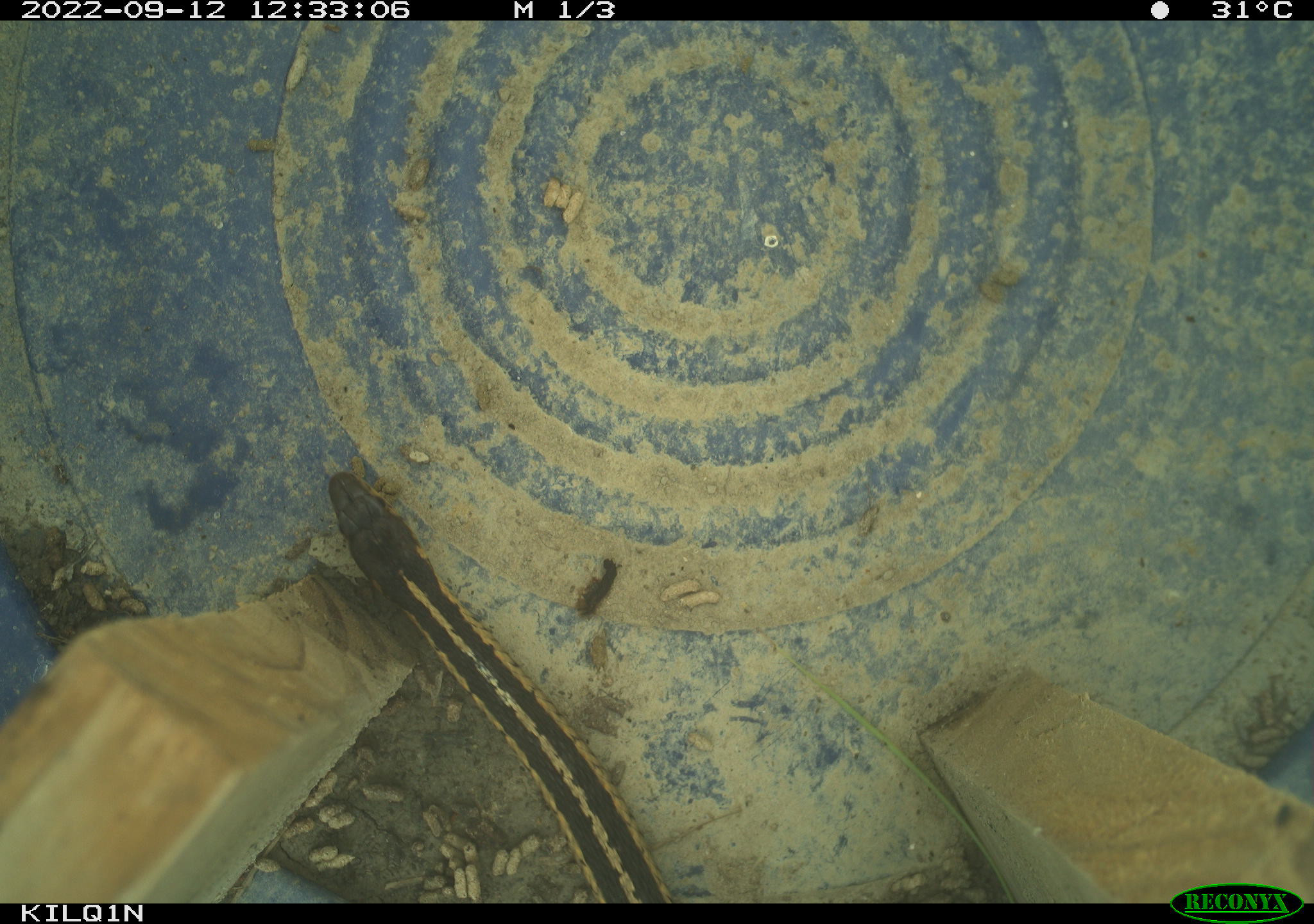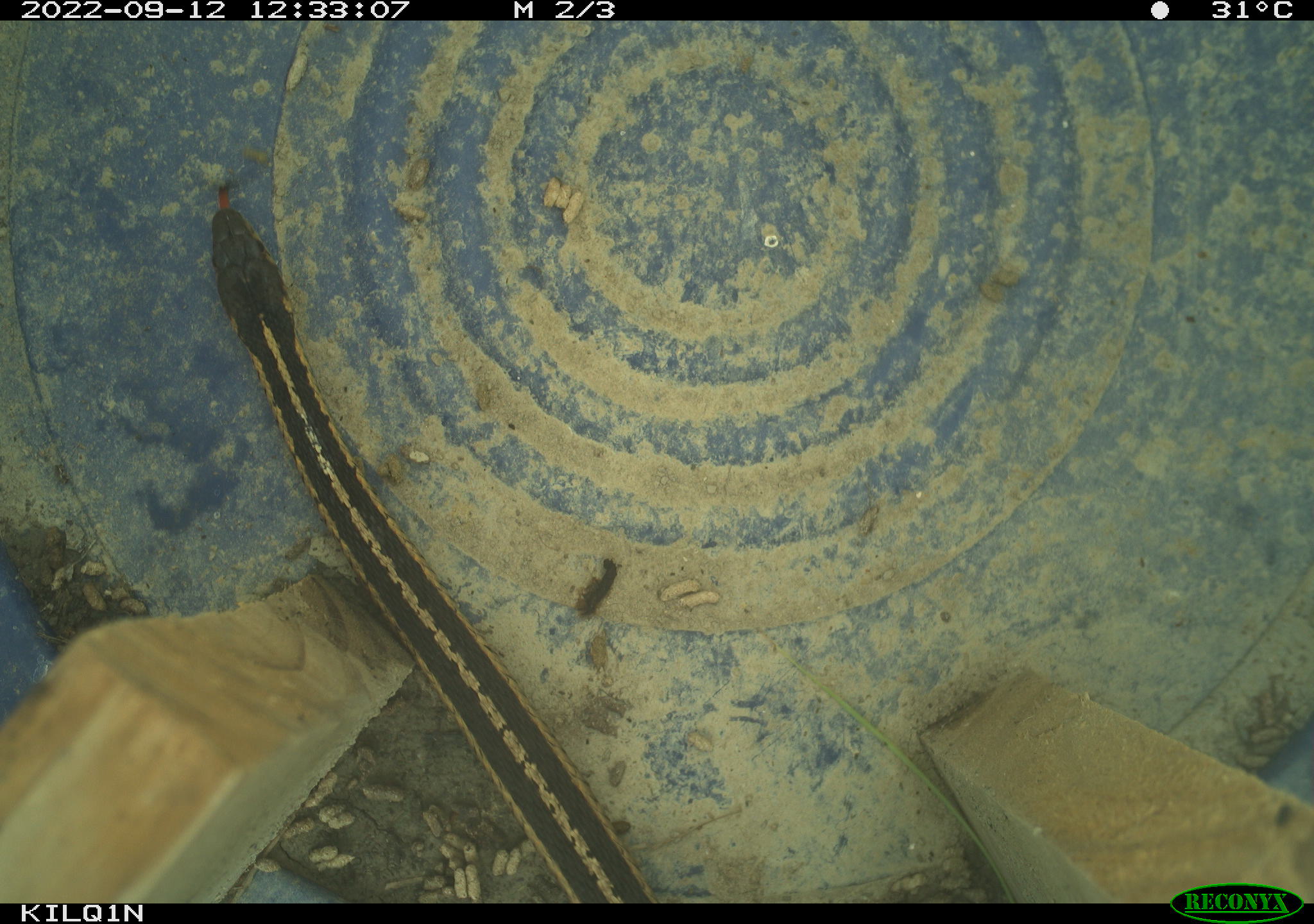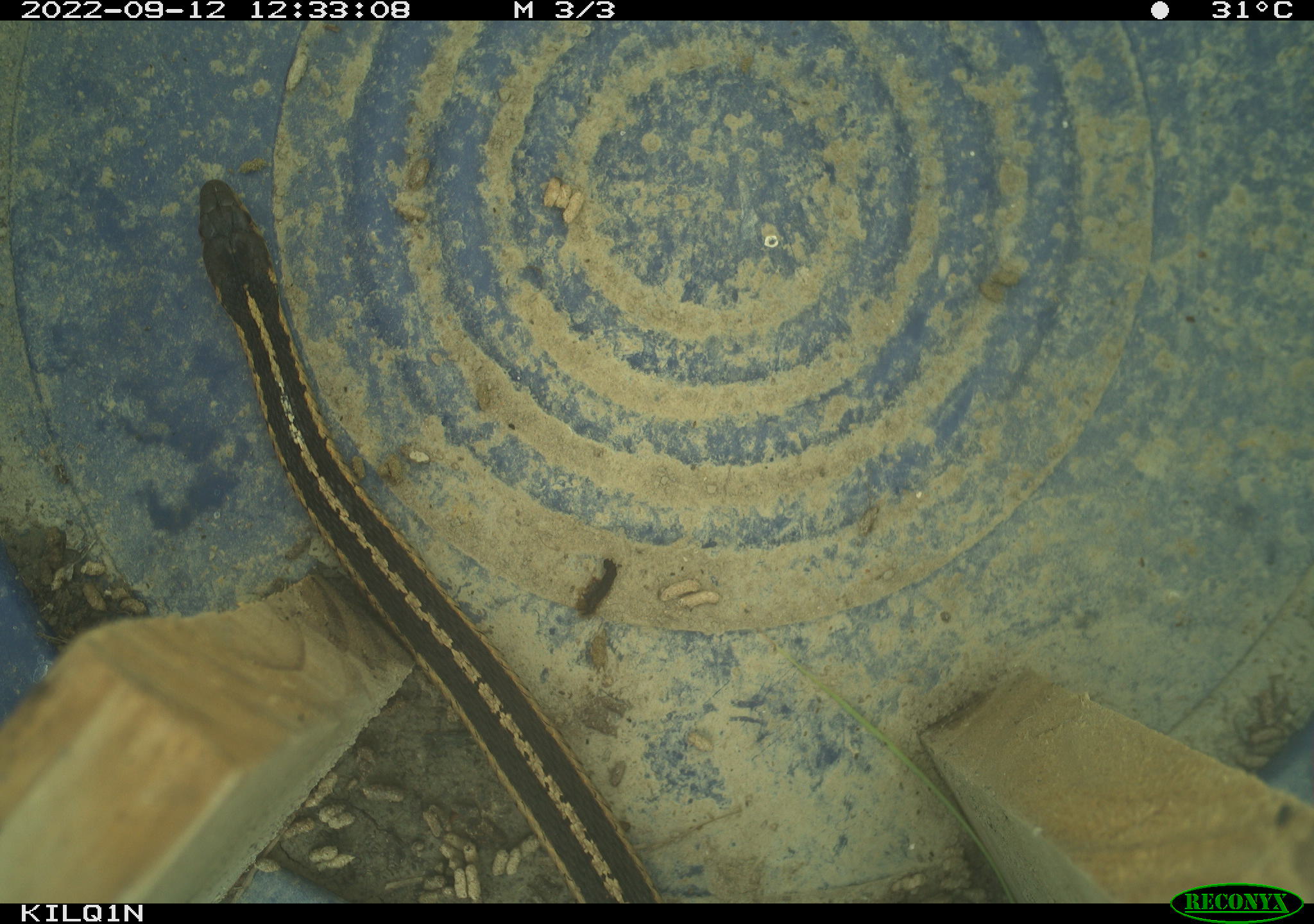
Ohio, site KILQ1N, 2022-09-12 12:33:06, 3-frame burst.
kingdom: Animalia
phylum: Chordata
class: Reptilia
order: Squamata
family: Colubridae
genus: Thamnophis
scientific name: Thamnophis sirtalis sirtalis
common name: eastern gartersnake